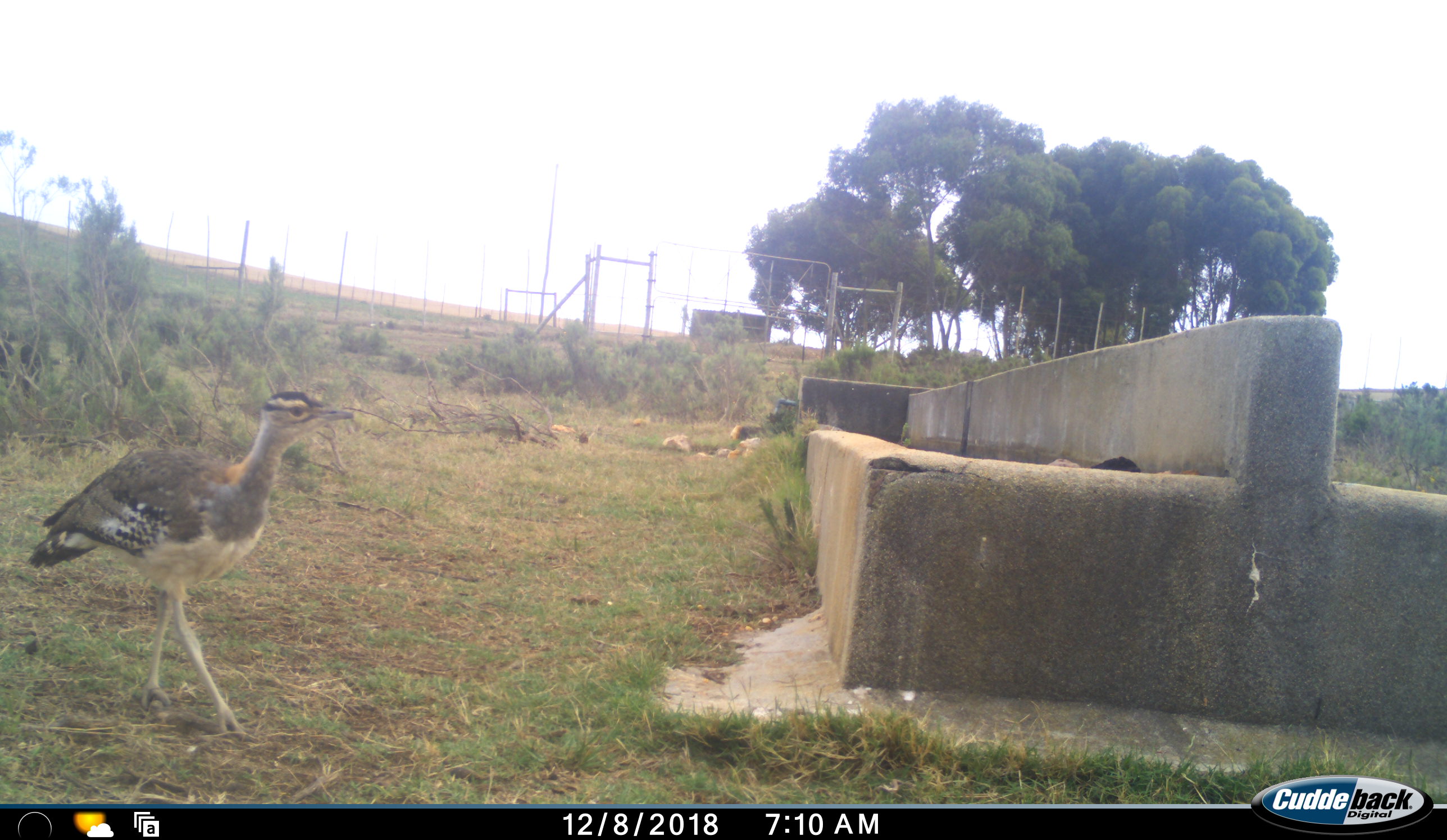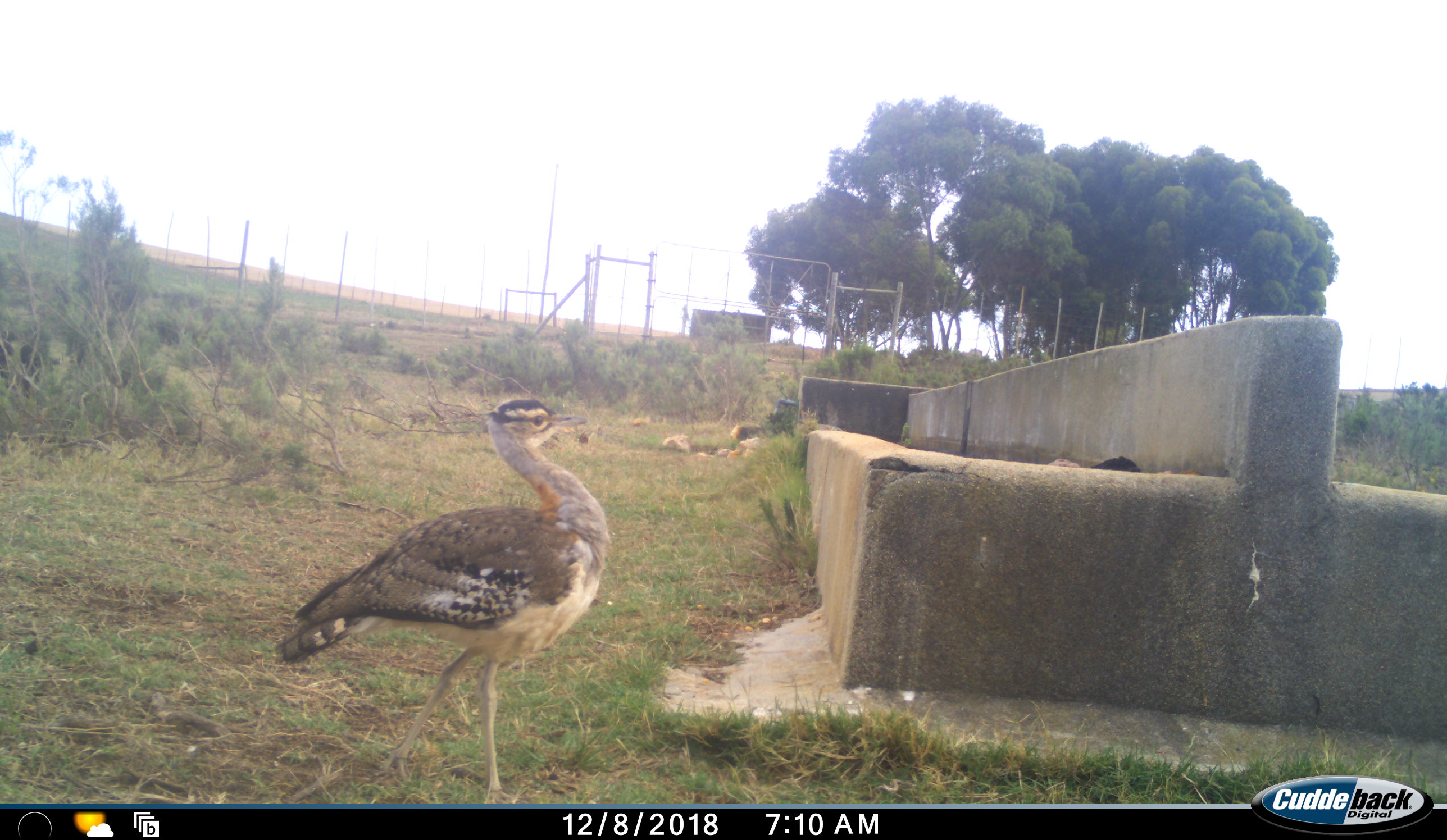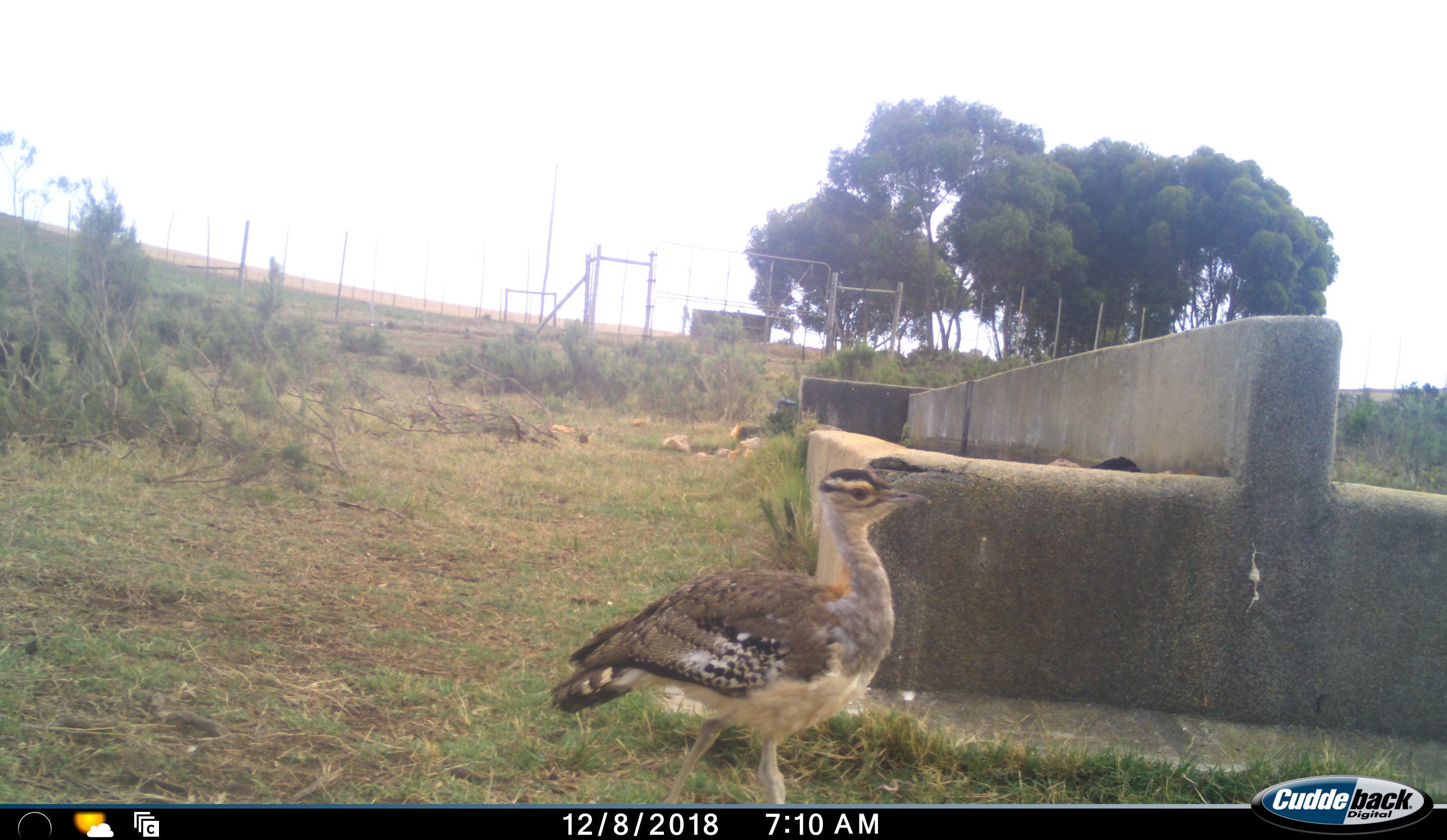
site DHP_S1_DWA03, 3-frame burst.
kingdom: Animalia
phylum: Chordata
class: Aves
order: Otidiformes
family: Otididae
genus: Neotis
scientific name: Neotis denhami denhami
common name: denham's bustard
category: bustarddenhams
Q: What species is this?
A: Bustarddenhams (denham's bustard) (Neotis denhami denhami).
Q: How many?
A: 1.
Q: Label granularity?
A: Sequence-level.